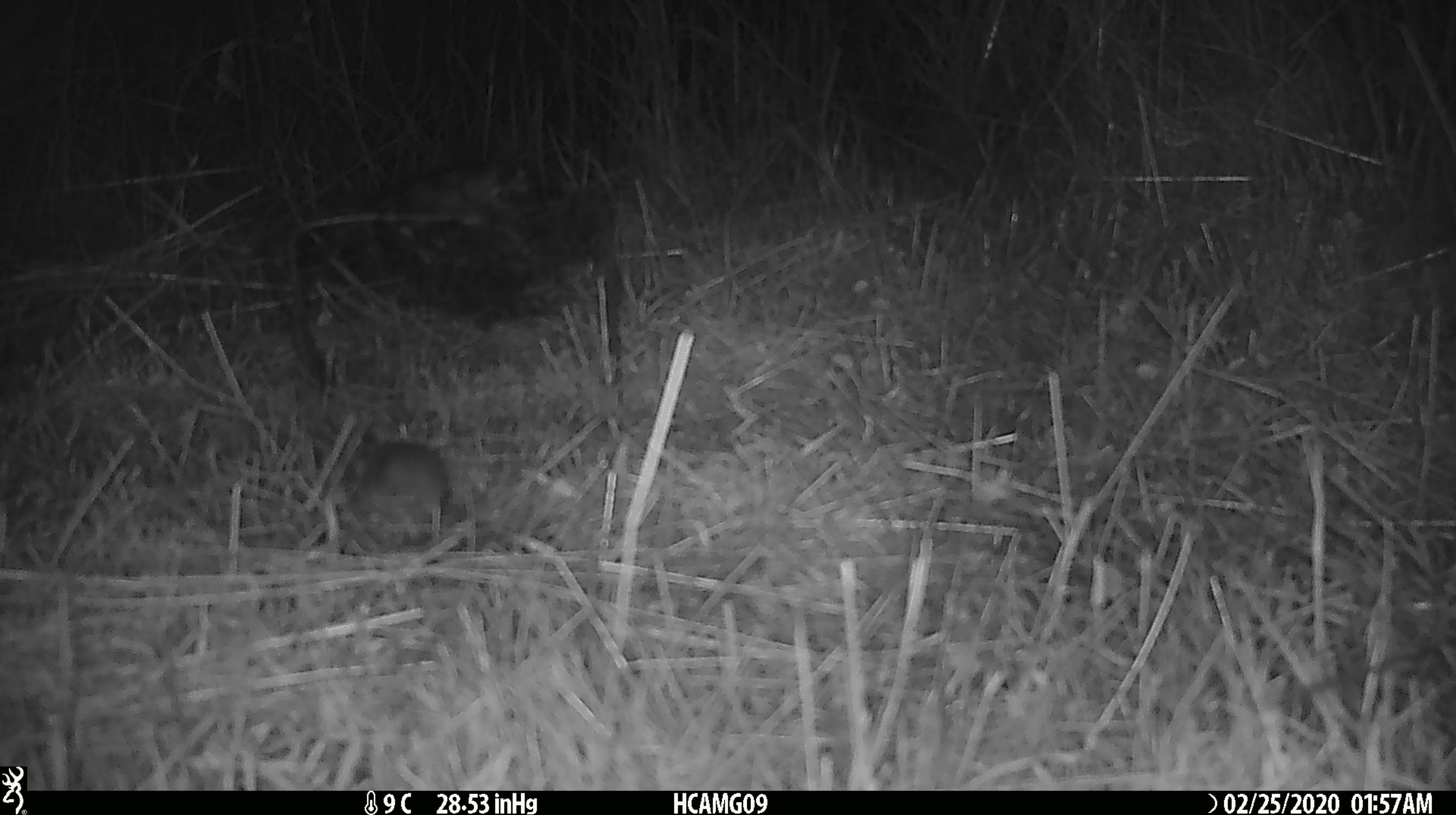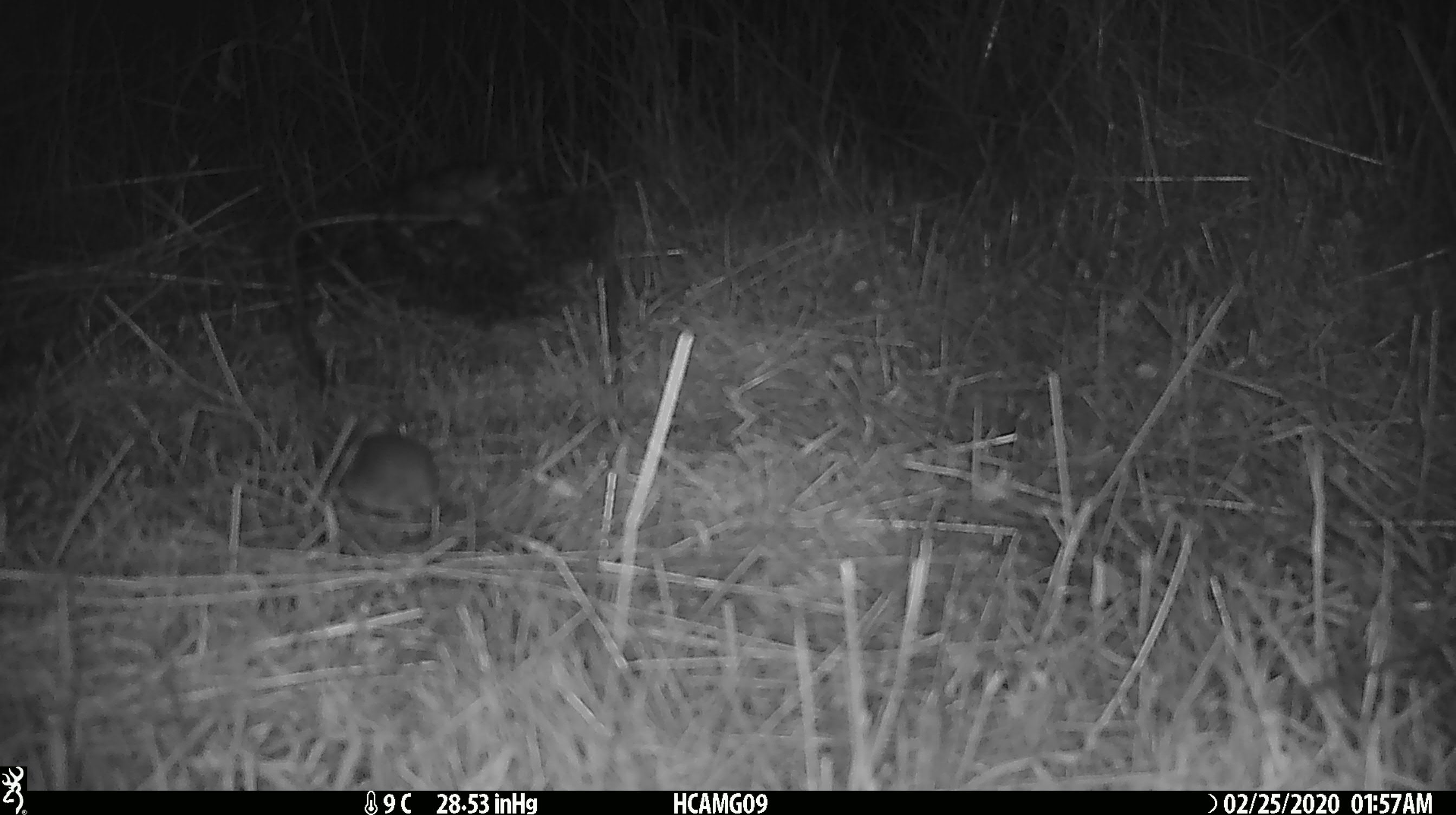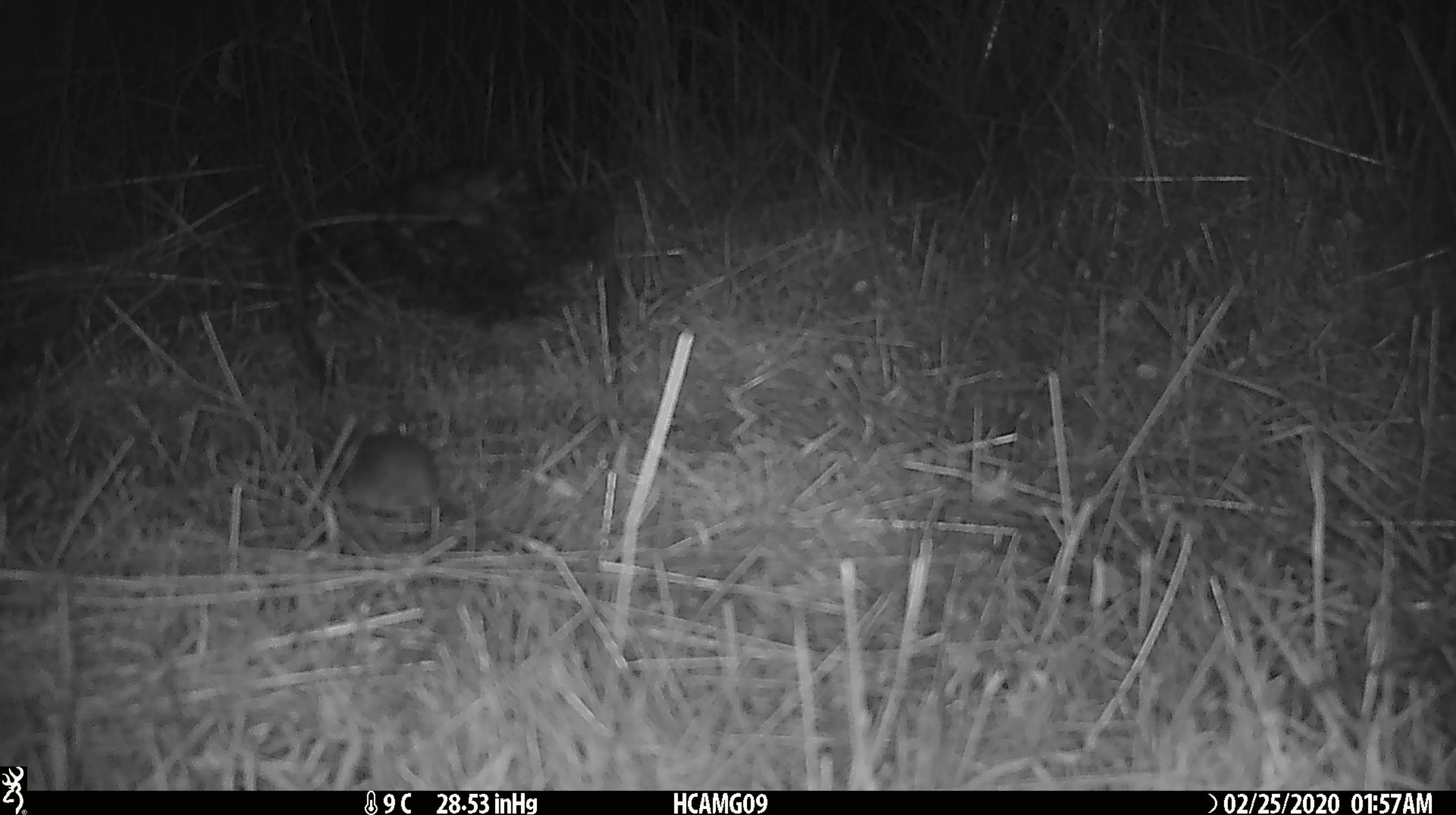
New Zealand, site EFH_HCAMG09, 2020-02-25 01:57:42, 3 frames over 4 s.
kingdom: Animalia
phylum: Chordata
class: Mammalia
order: Rodentia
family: Muridae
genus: Mus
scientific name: Mus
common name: mouse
Mouse (Mus).